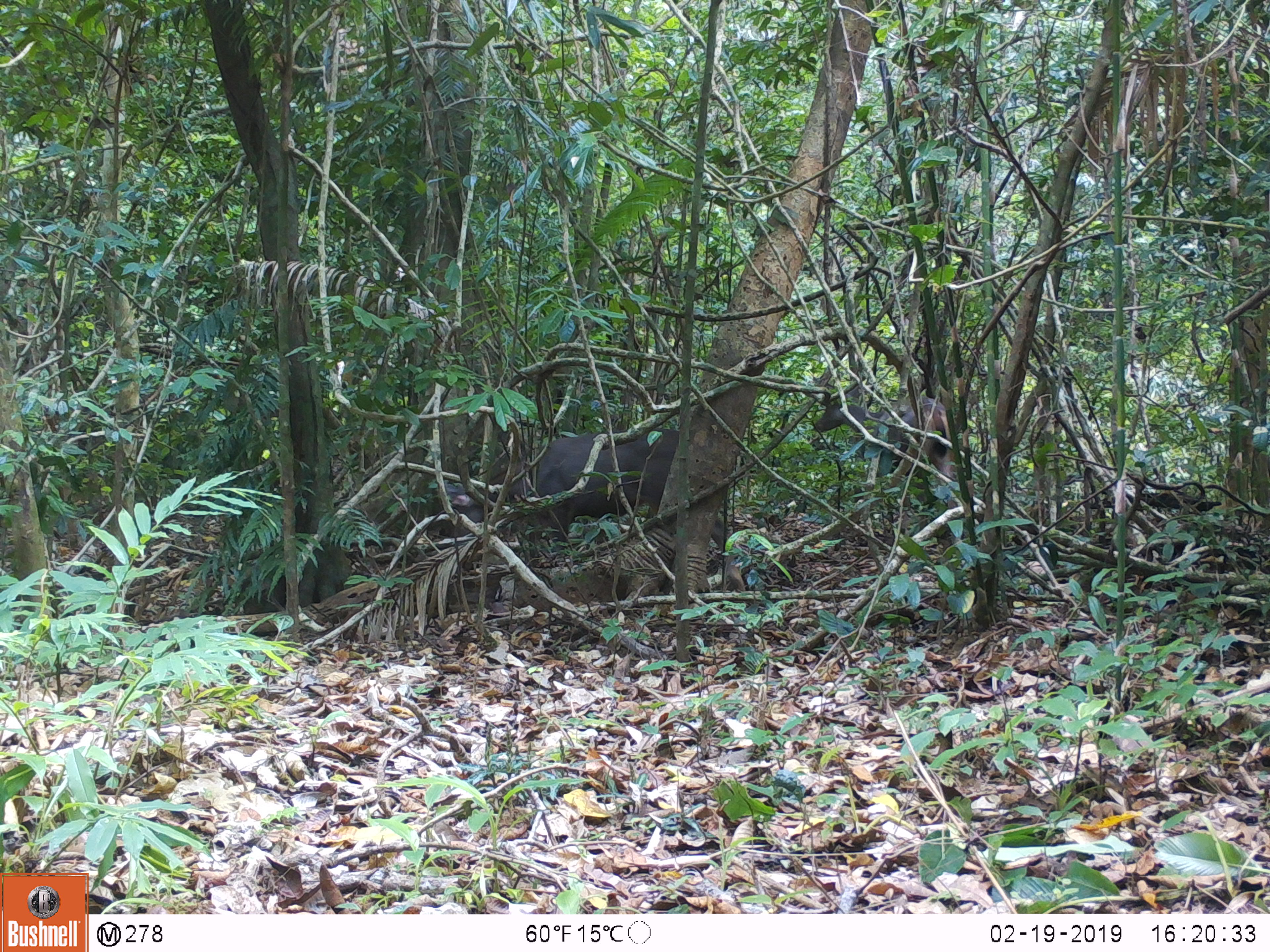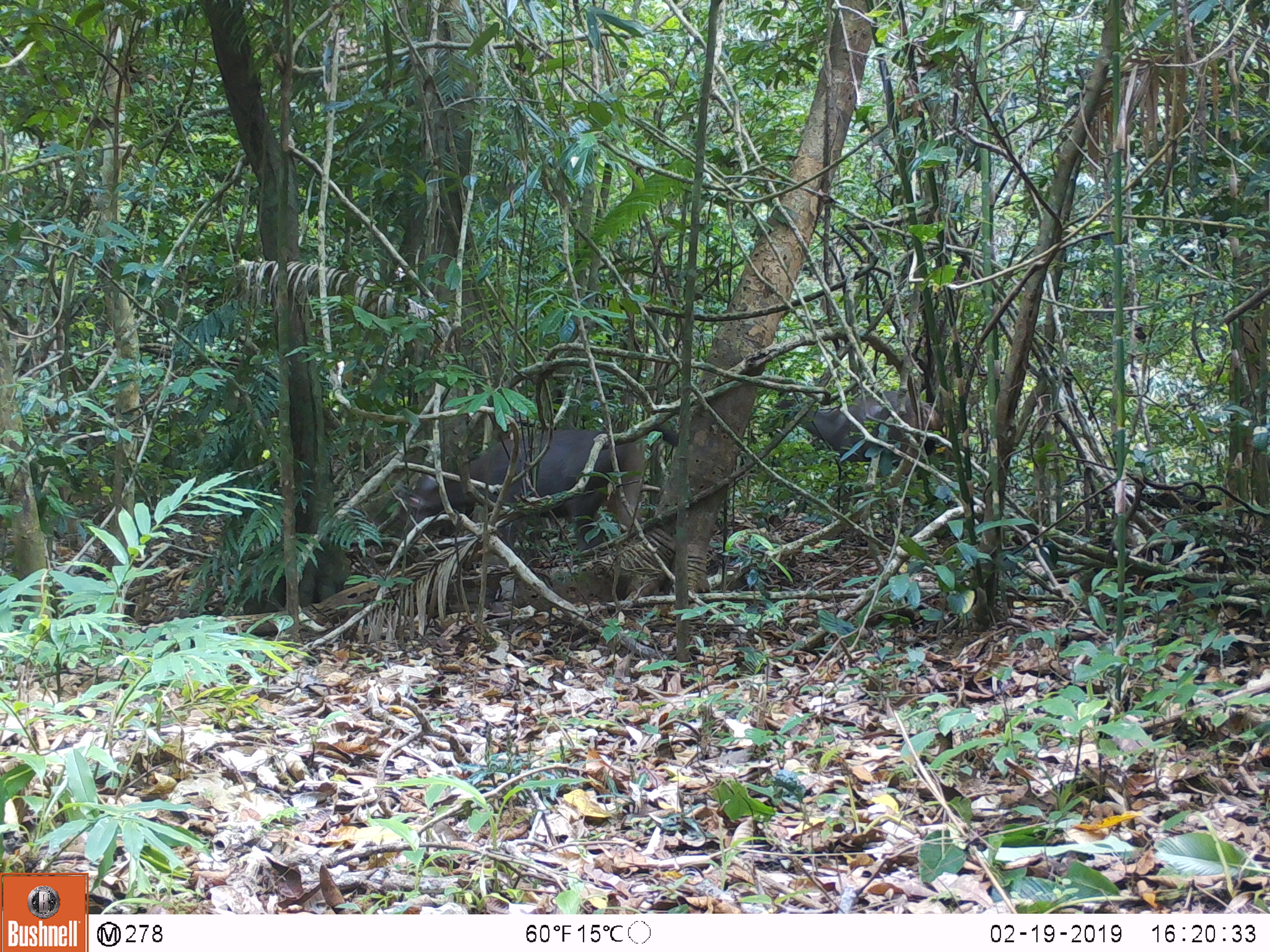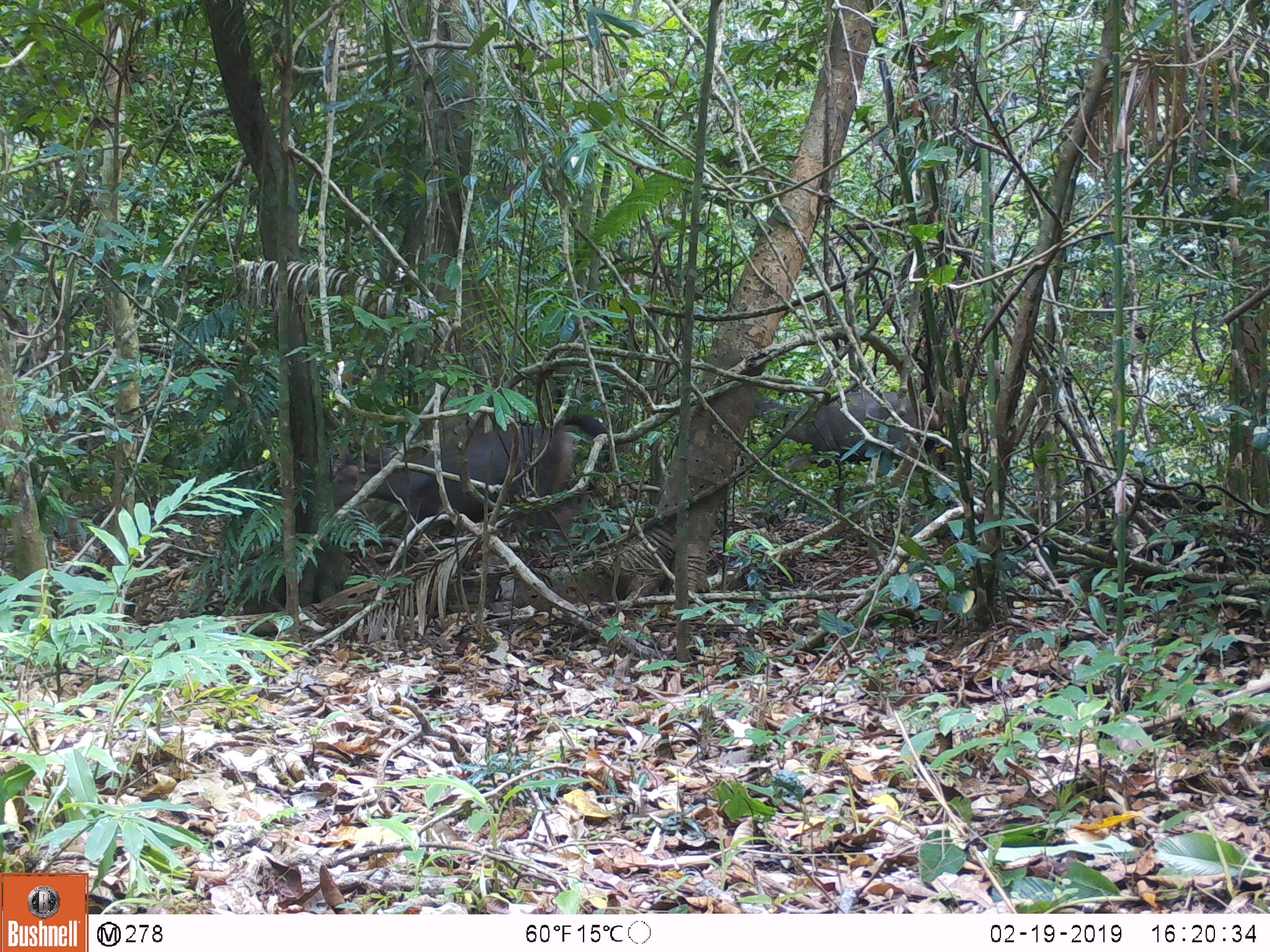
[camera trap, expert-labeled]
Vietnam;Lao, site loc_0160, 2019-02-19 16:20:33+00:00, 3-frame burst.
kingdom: Animalia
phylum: Chordata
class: Mammalia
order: Artiodactyla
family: Cervidae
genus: Rusa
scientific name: Rusa unicolor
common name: sambar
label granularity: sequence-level